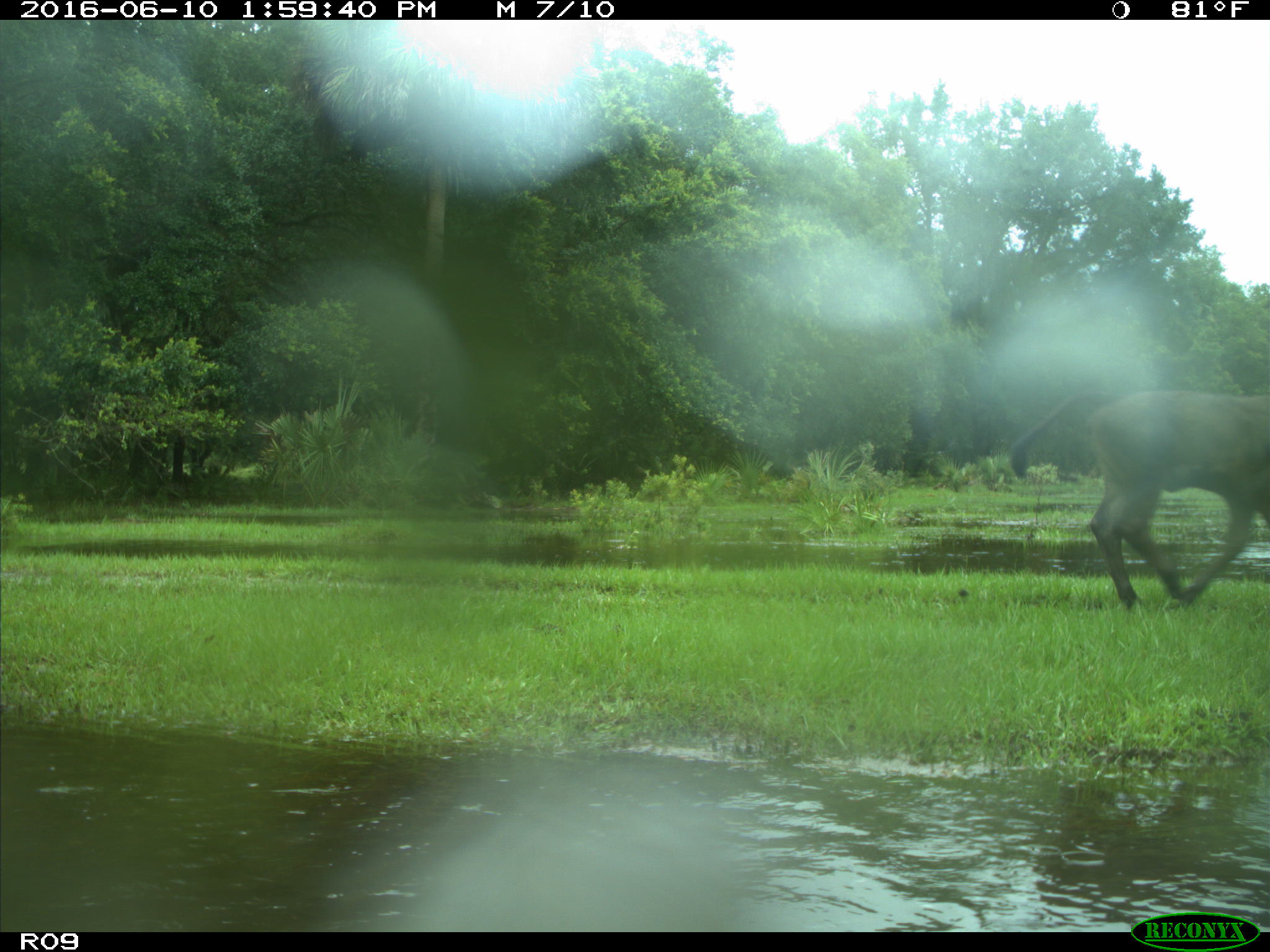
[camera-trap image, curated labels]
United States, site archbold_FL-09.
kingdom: Animalia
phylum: Chordata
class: Mammalia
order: Artiodactyla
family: Bovidae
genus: Bos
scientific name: Bos taurus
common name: domestic cow